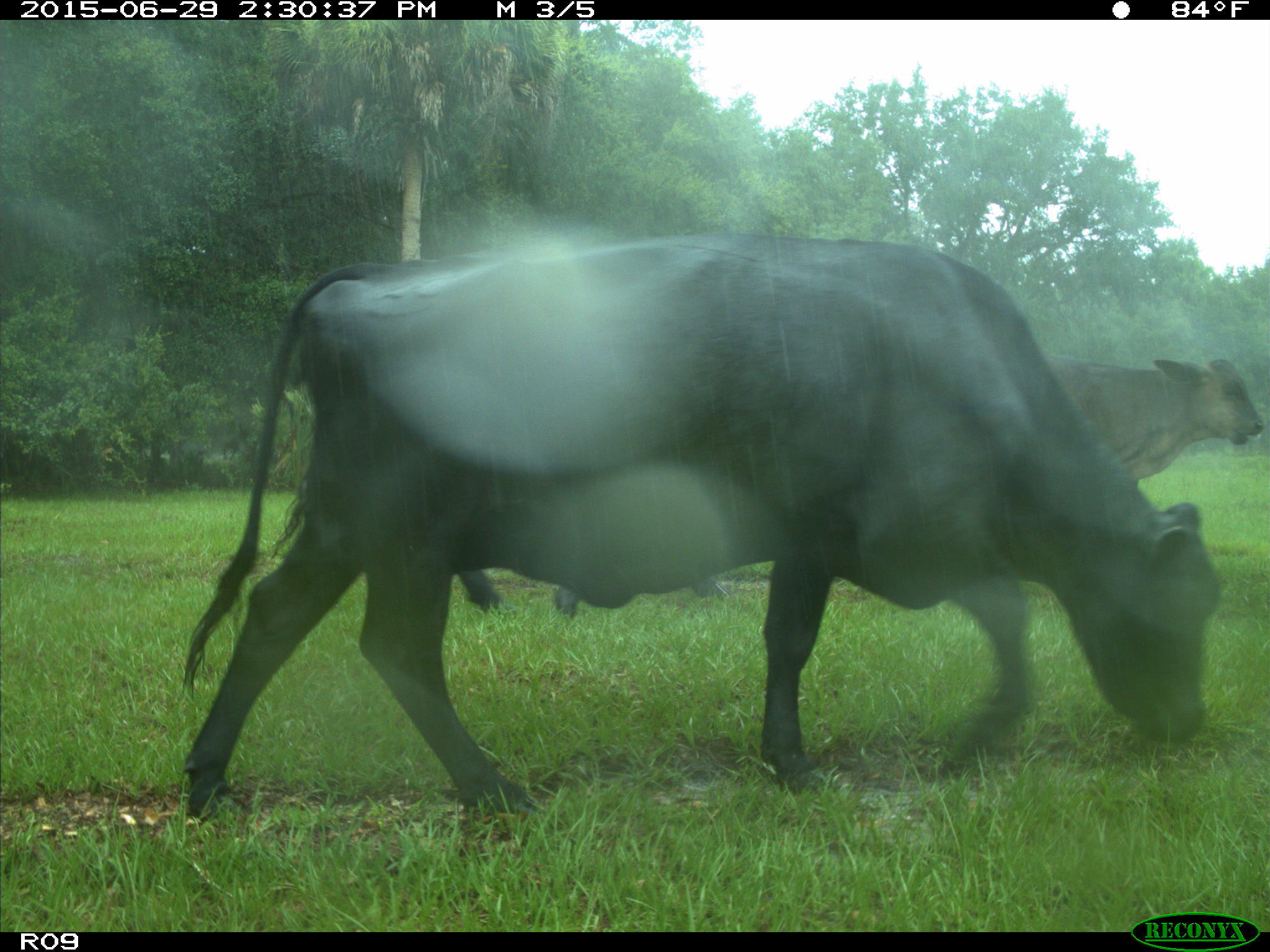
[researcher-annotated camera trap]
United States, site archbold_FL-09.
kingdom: Animalia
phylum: Chordata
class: Mammalia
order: Artiodactyla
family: Bovidae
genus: Bos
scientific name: Bos taurus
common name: domestic cow